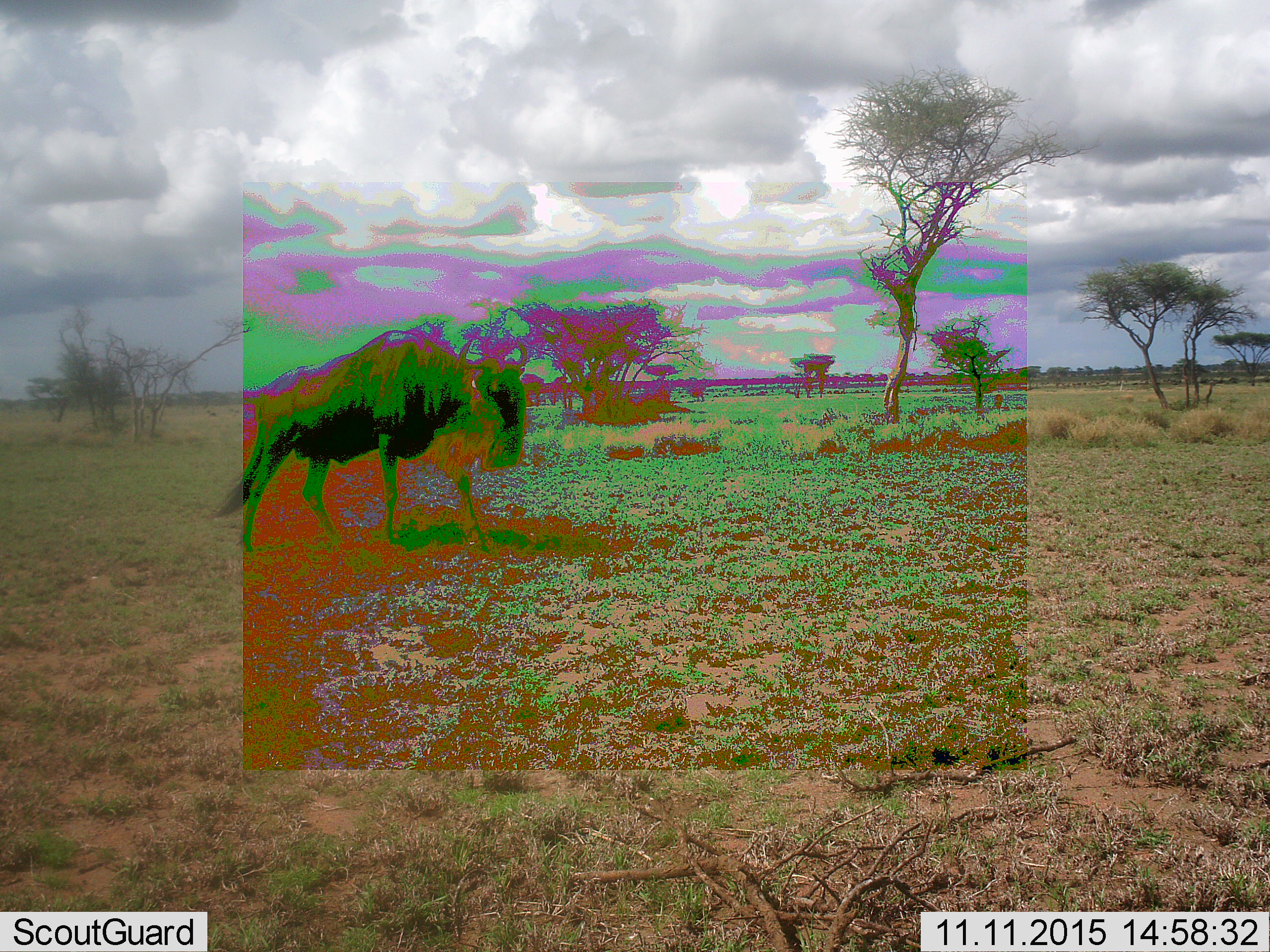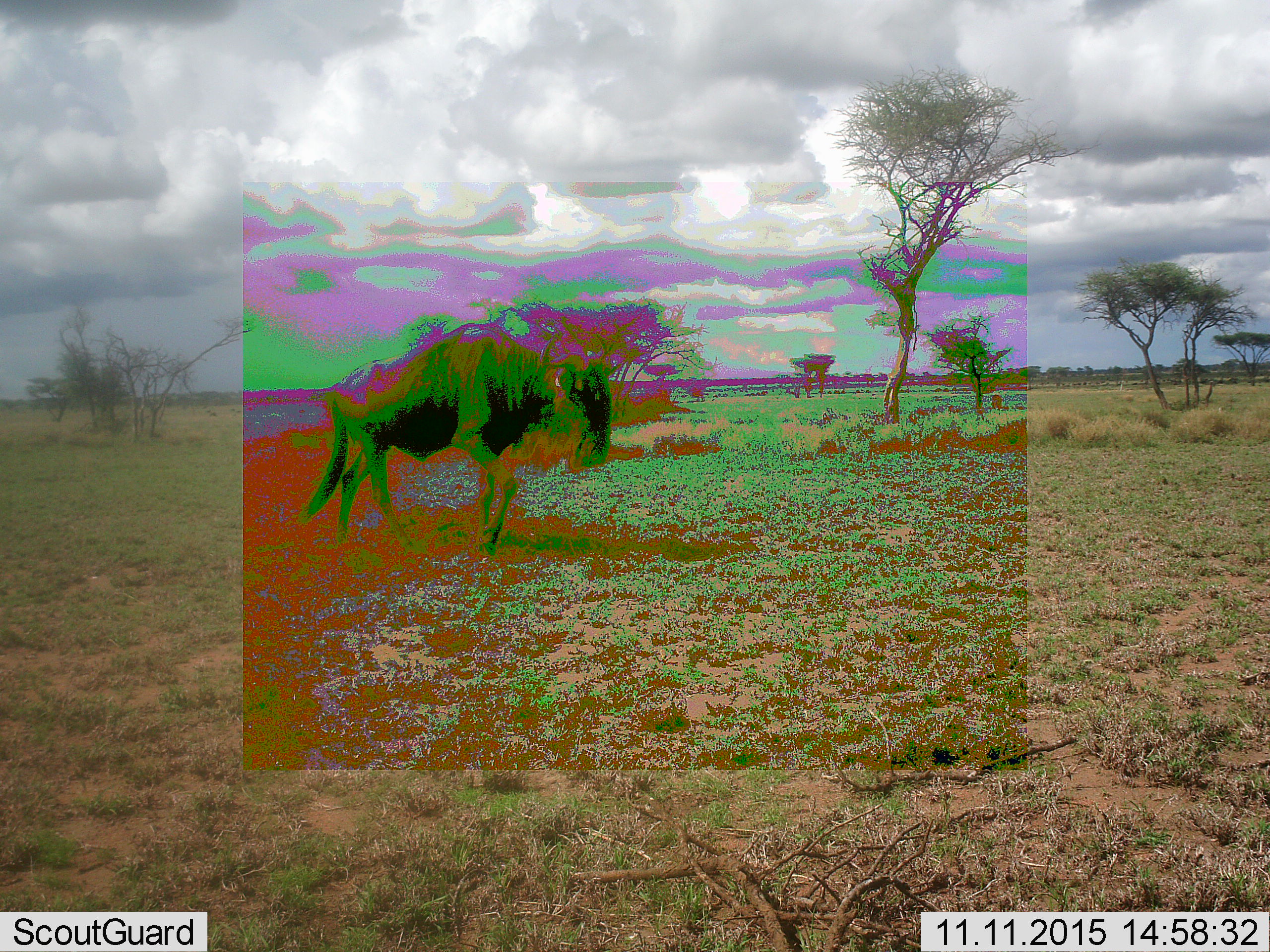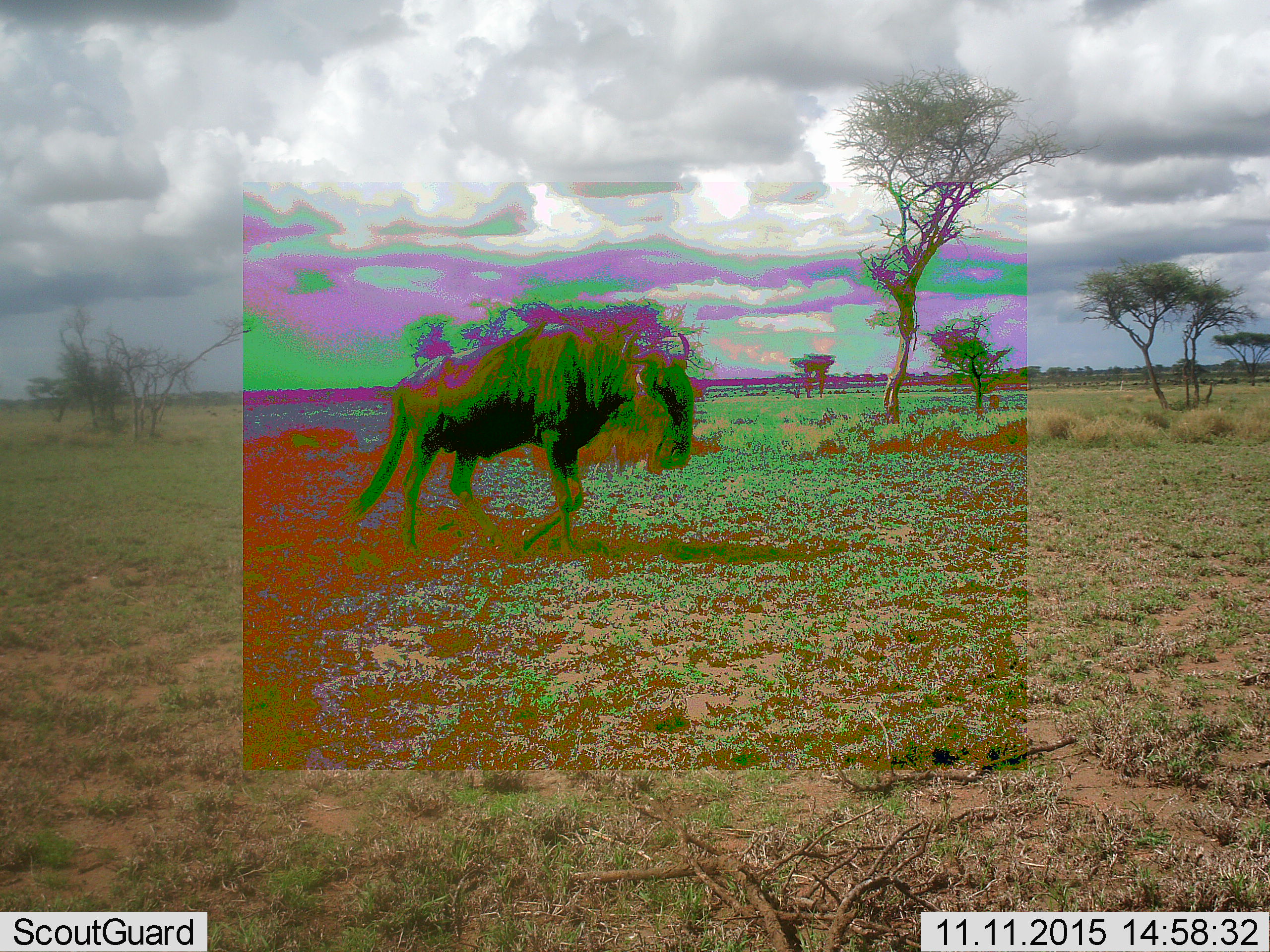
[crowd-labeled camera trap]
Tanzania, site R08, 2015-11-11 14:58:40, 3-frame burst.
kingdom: Animalia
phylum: Chordata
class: Mammalia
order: Artiodactyla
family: Bovidae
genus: Connochaetes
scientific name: Connochaetes taurinus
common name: blue wildebeest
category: wildebeest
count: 1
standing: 29%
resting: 0%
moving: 71%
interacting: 0%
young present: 0%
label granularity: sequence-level